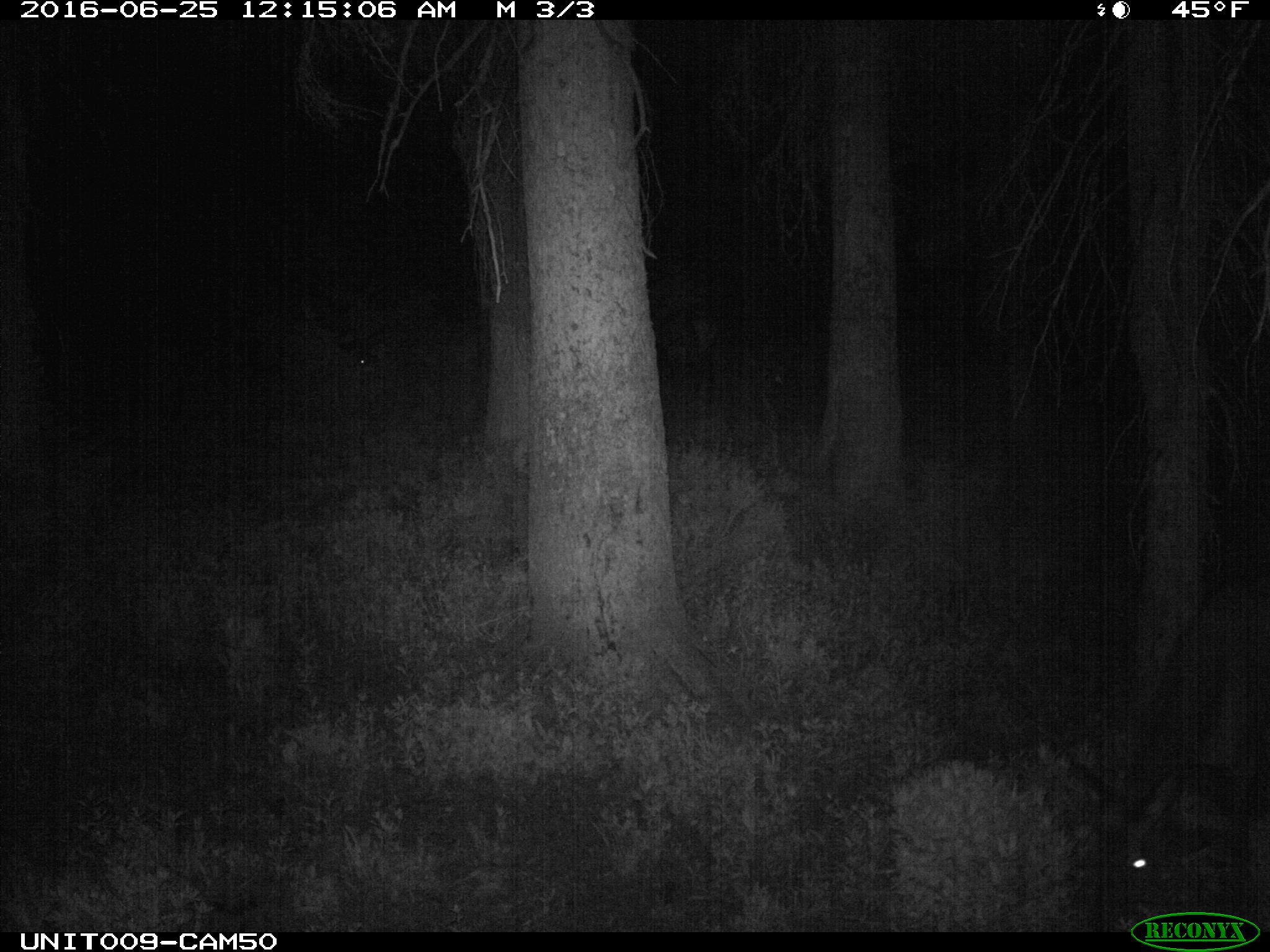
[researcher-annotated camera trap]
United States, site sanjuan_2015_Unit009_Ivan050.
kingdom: Animalia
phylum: Chordata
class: Mammalia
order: Artiodactyla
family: Cervidae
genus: Cervus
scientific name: Cervus elaphus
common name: red deer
Cervus elaphus (red deer).